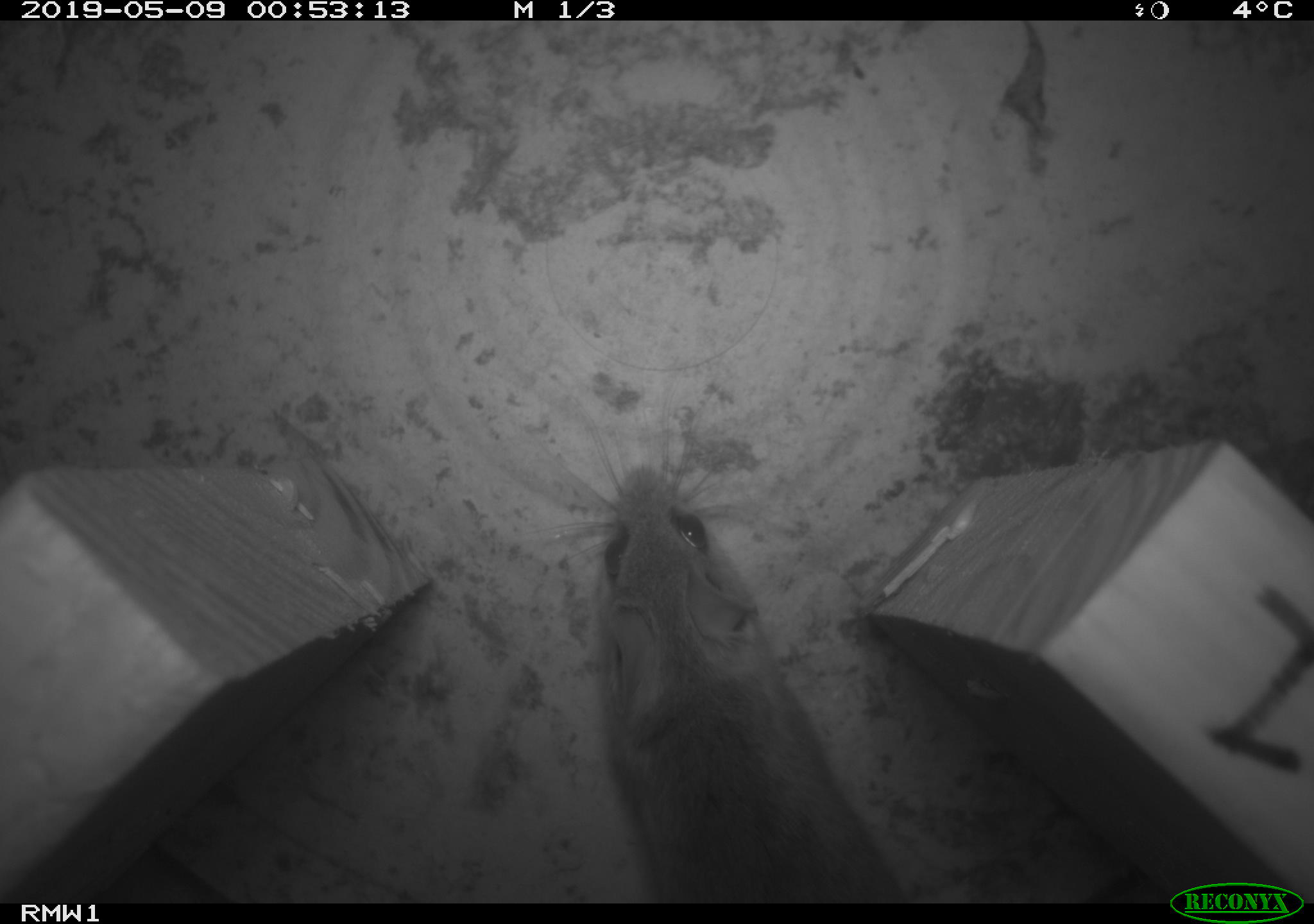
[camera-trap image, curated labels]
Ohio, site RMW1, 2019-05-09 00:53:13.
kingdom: Animalia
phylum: Chordata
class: Mammalia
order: Rodentia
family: Cricetidae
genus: Peromyscus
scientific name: Peromyscus leucopus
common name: white-footed mouse